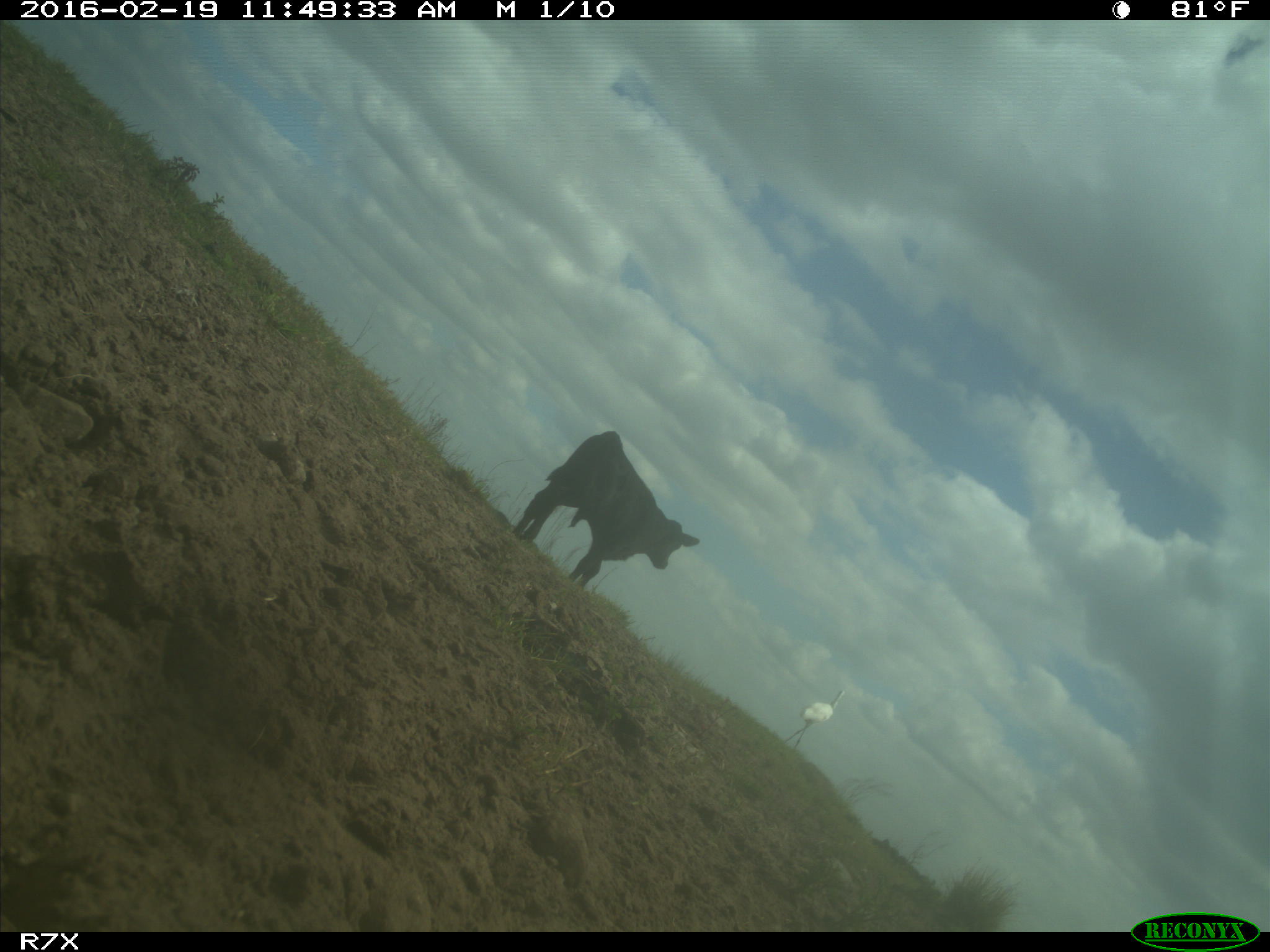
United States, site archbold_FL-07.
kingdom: Animalia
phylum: Chordata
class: Mammalia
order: Artiodactyla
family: Bovidae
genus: Bos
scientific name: Bos taurus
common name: domestic cow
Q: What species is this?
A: Bos taurus (domestic cow).